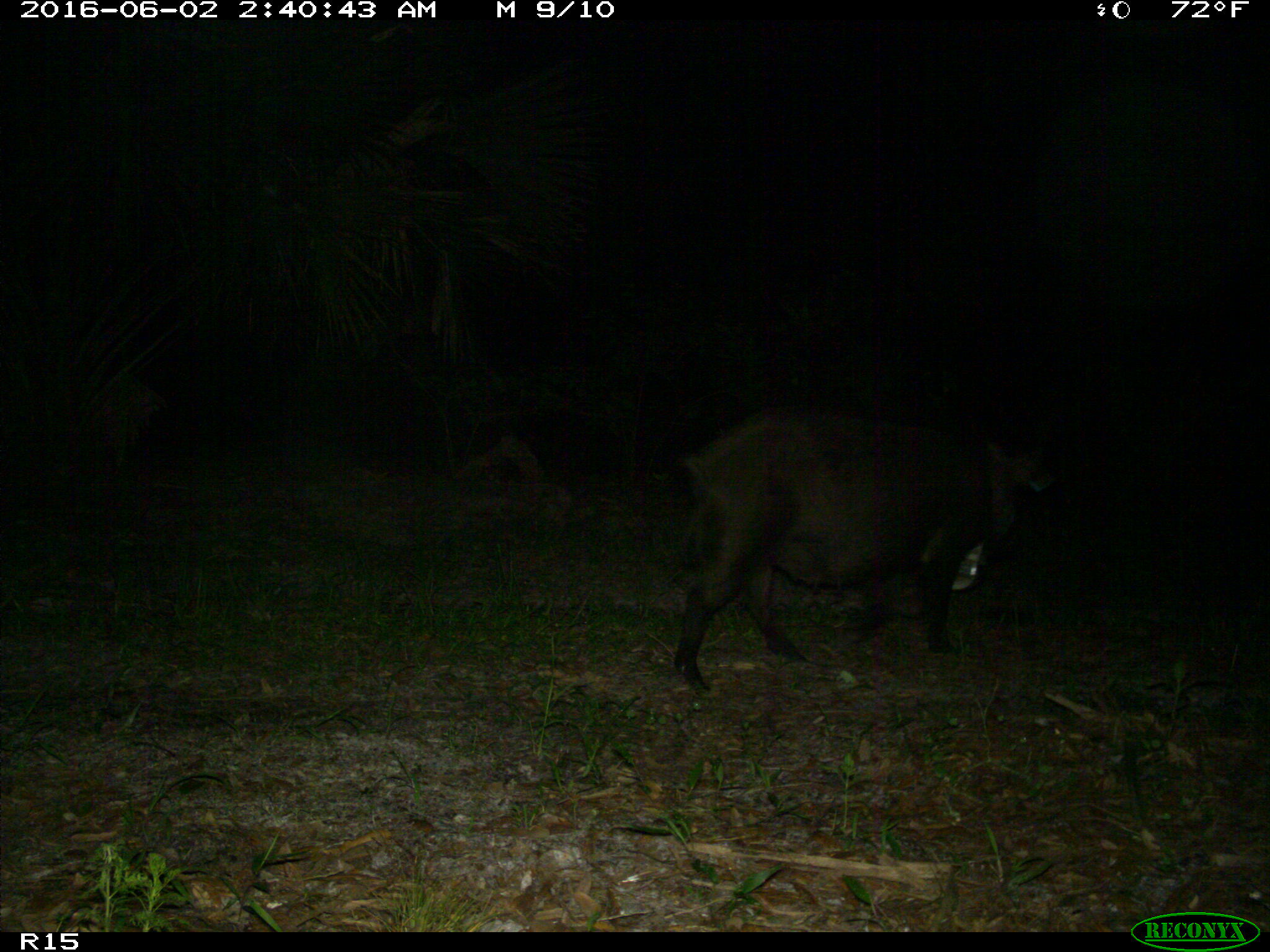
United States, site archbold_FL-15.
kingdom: Animalia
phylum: Chordata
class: Mammalia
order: Artiodactyla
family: Suidae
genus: Sus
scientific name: Sus scrofa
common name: wild boar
Sus scrofa (wild boar).